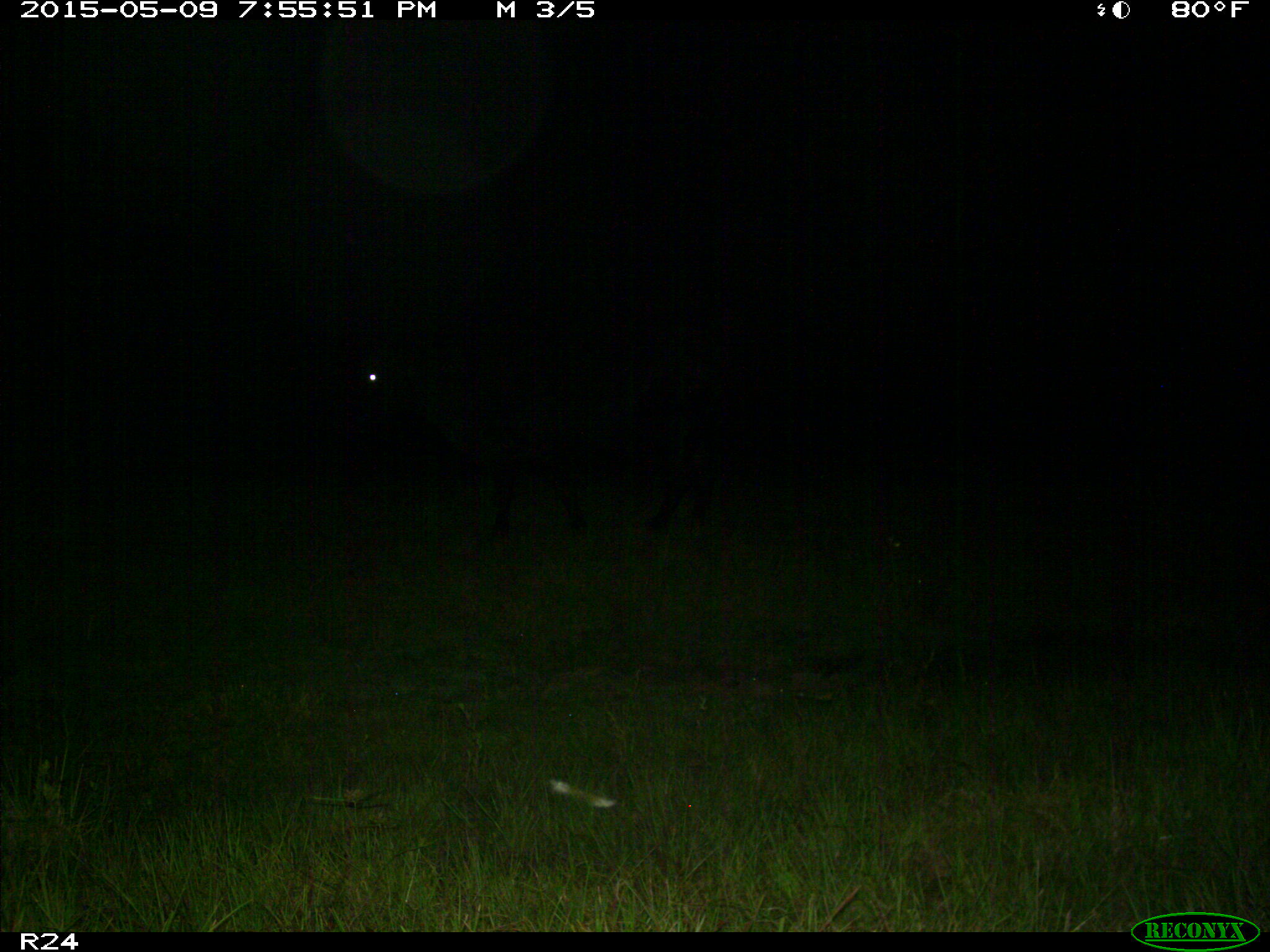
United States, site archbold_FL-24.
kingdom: Animalia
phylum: Chordata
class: Mammalia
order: Artiodactyla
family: Bovidae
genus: Bos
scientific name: Bos taurus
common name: domestic cow